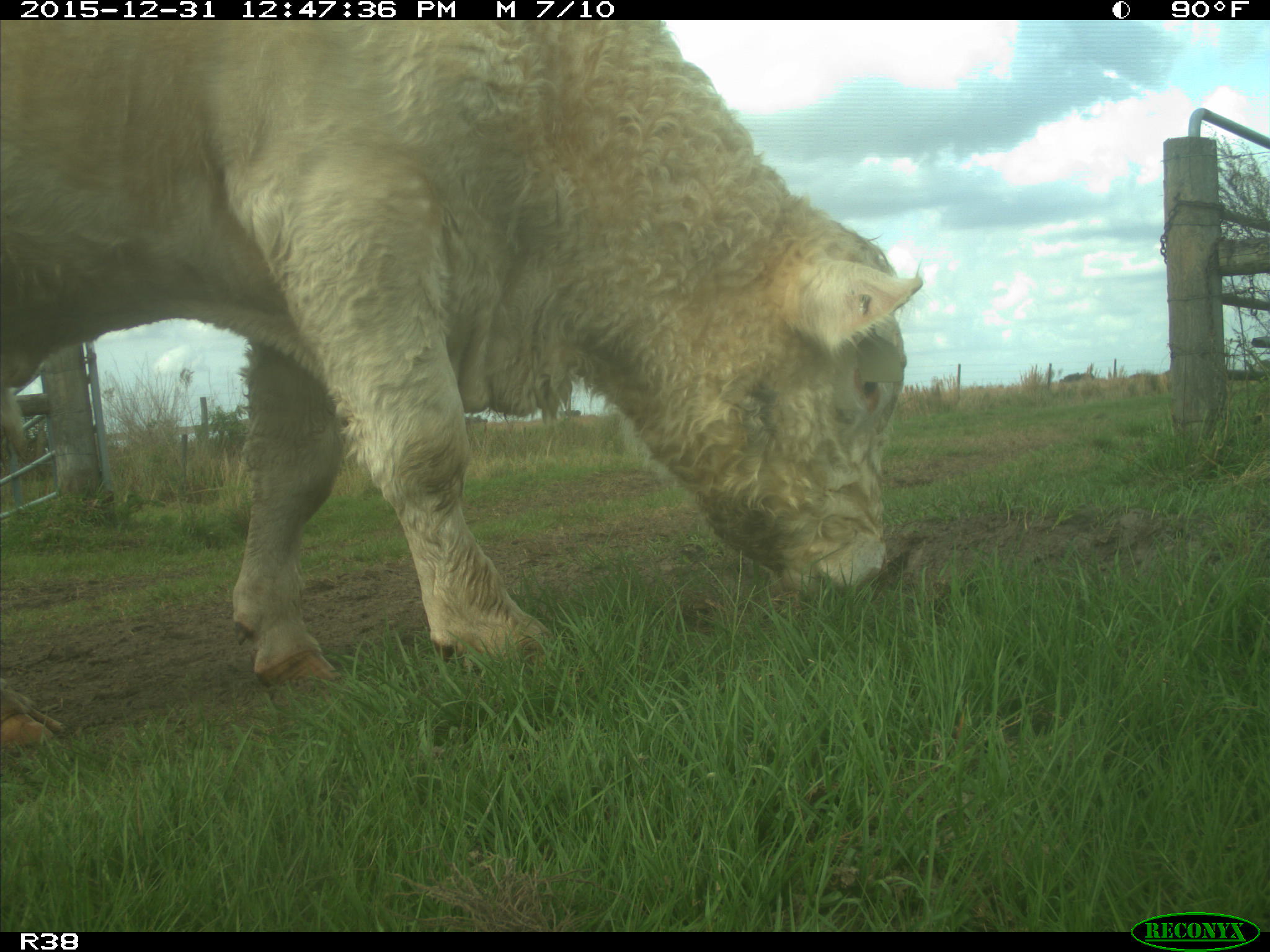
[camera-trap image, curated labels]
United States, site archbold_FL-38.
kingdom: Animalia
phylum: Chordata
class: Mammalia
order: Artiodactyla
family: Bovidae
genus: Bos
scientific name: Bos taurus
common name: domestic cow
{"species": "Bos taurus (domestic cow)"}